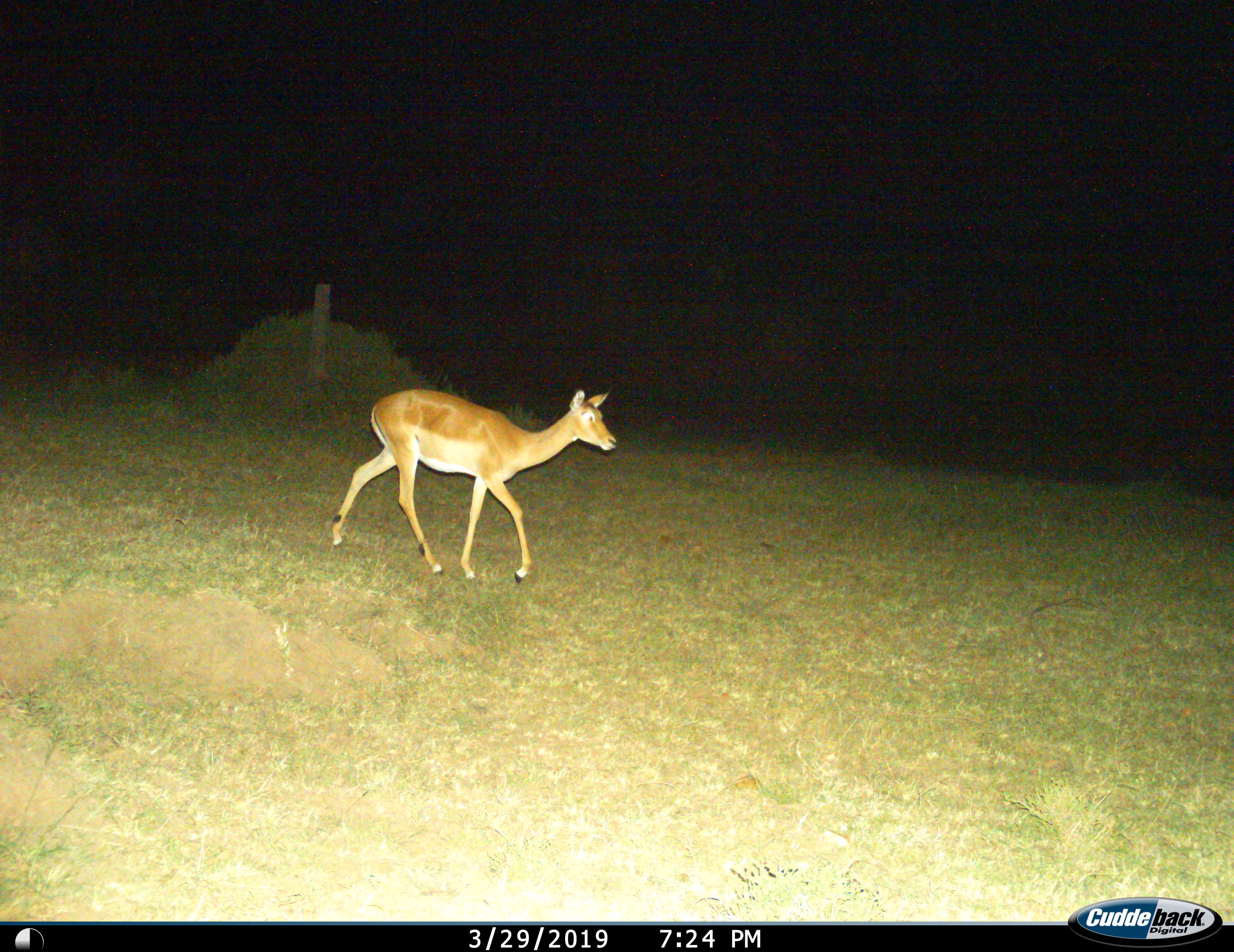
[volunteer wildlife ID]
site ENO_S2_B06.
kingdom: Animalia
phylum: Chordata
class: Mammalia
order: Artiodactyla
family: Bovidae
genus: Aepyceros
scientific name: Aepyceros melampus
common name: impala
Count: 1.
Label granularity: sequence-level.